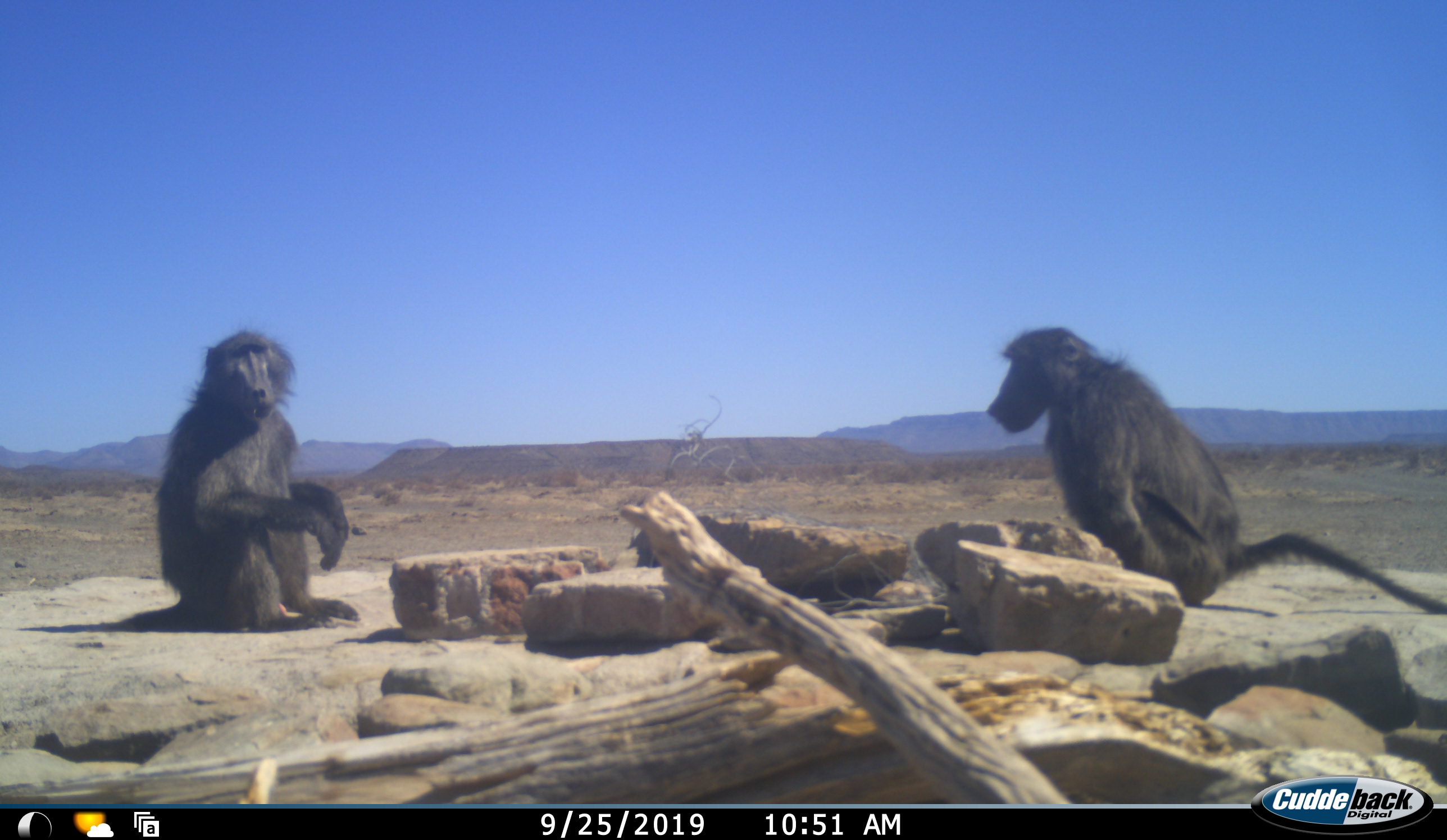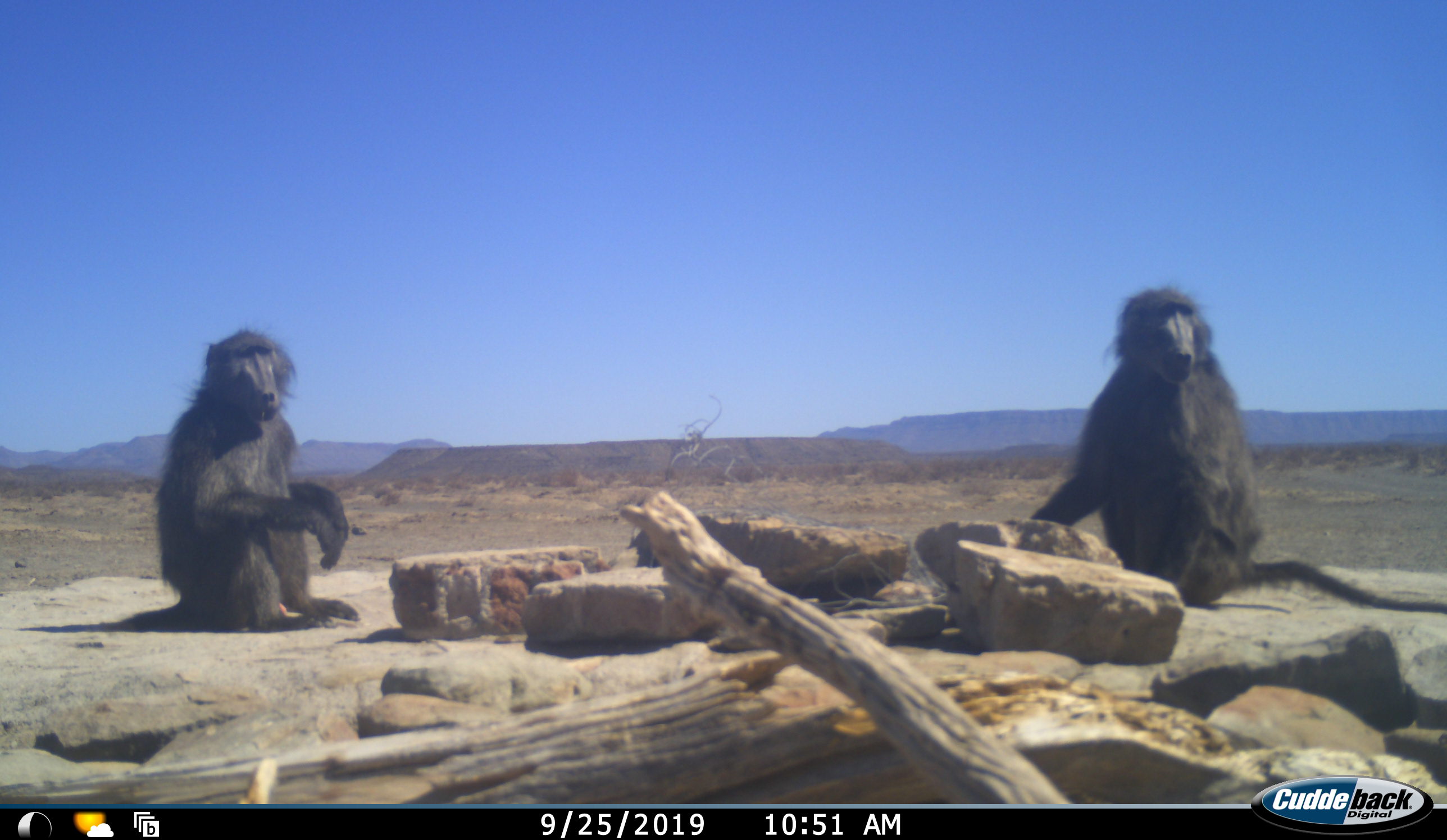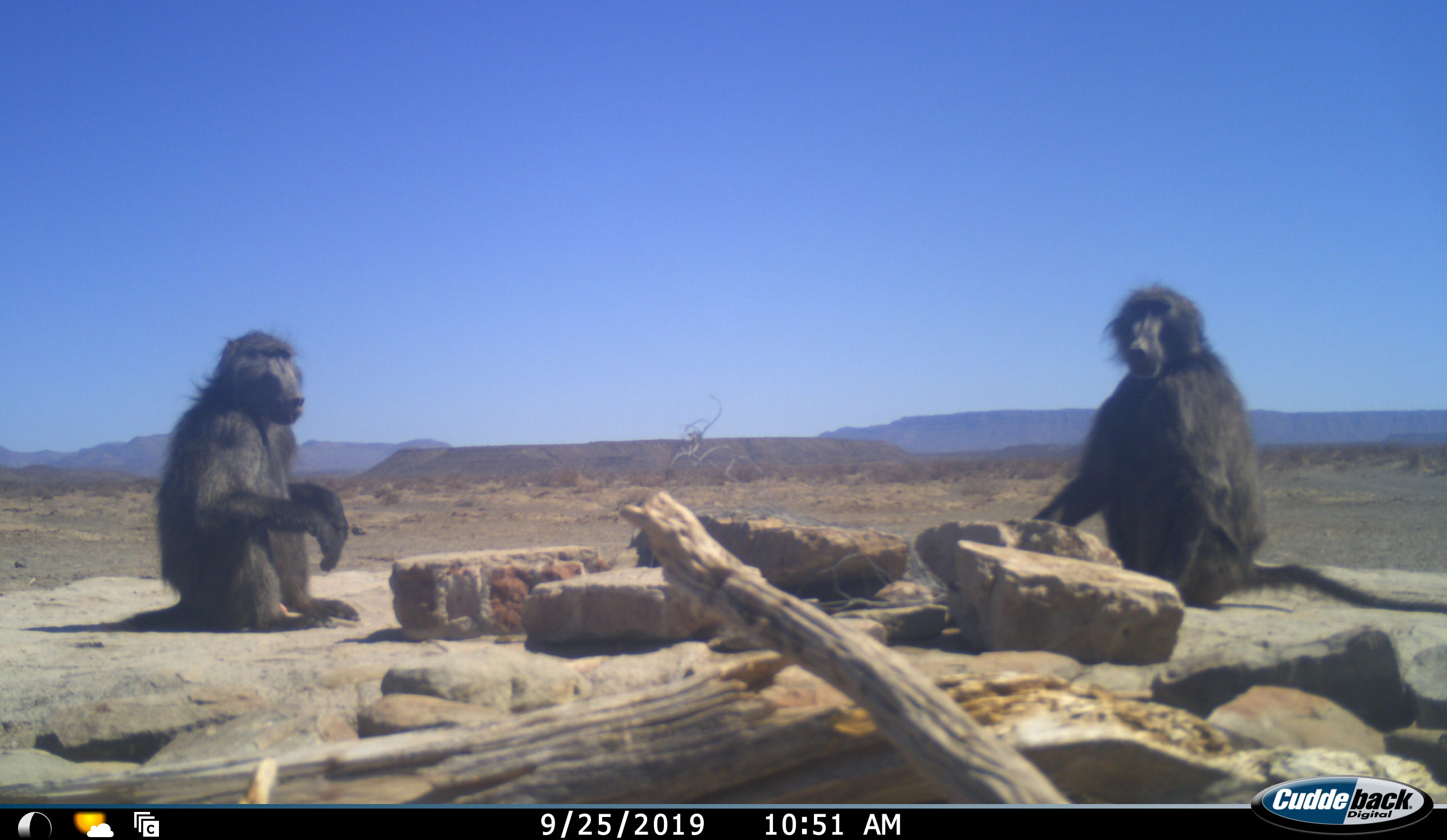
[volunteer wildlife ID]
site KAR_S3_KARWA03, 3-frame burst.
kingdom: Animalia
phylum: Chordata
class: Mammalia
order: Primates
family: Cercopithecidae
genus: Papio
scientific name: Papio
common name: baboon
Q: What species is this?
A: Baboon (Papio).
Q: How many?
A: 2.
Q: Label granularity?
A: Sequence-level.